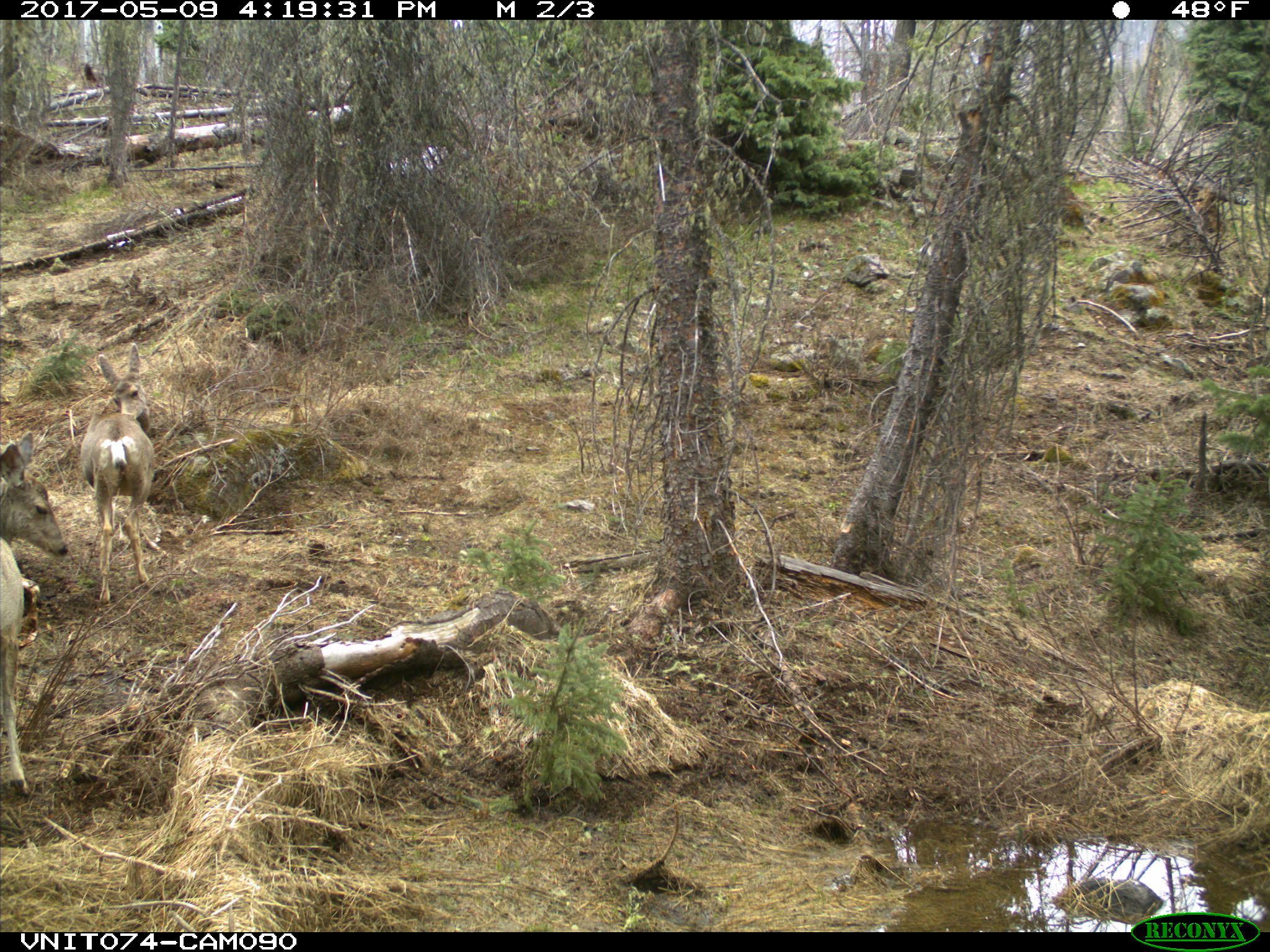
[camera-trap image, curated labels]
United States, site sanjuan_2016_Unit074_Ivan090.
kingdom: Animalia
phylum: Chordata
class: Mammalia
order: Artiodactyla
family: Cervidae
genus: Odocoileus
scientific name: Odocoileus hemionus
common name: mule deer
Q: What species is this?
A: Odocoileus hemionus (mule deer).